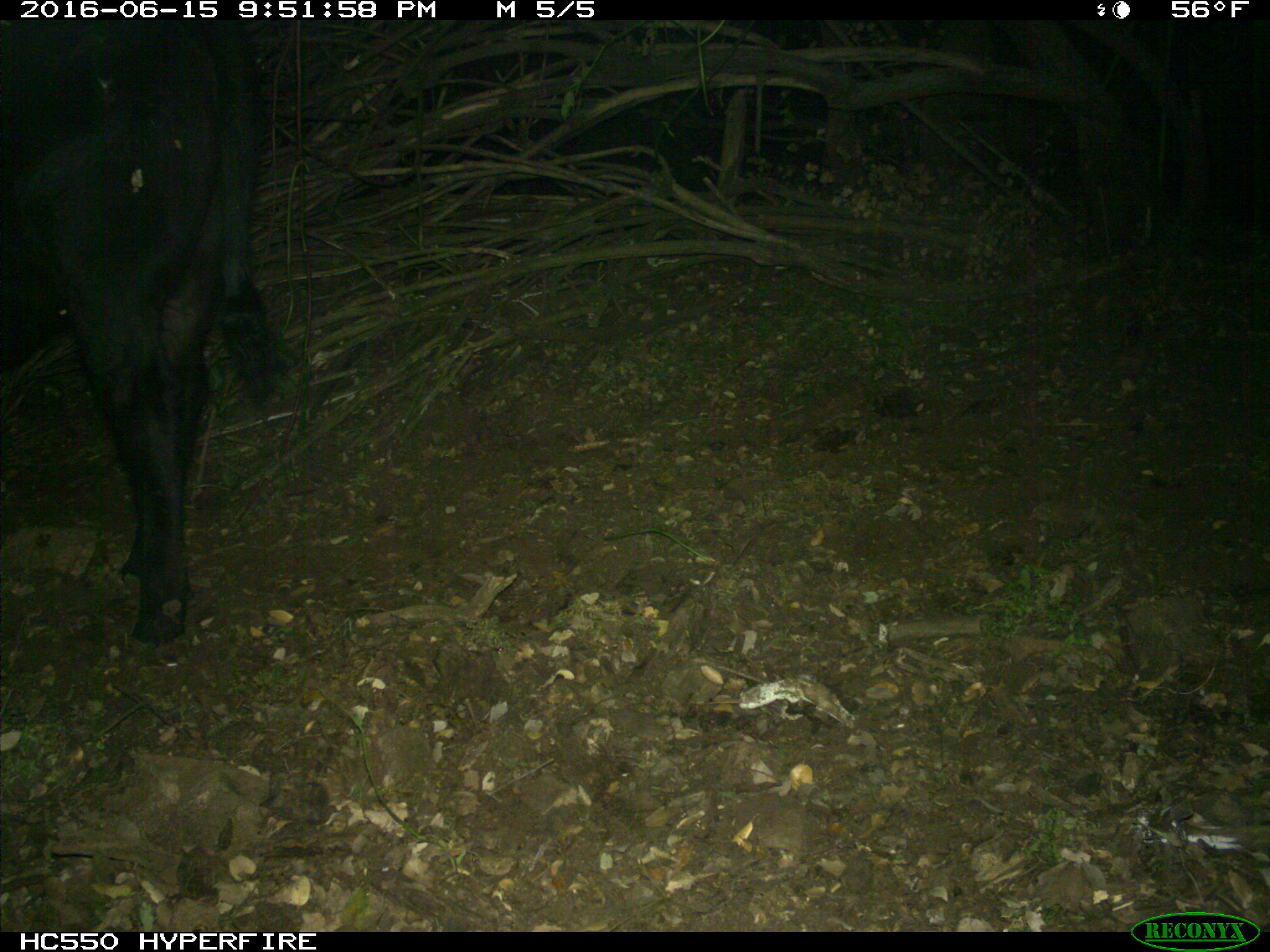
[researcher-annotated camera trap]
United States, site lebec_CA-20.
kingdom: Animalia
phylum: Chordata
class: Mammalia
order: Artiodactyla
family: Bovidae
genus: Bos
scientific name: Bos taurus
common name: domestic cow